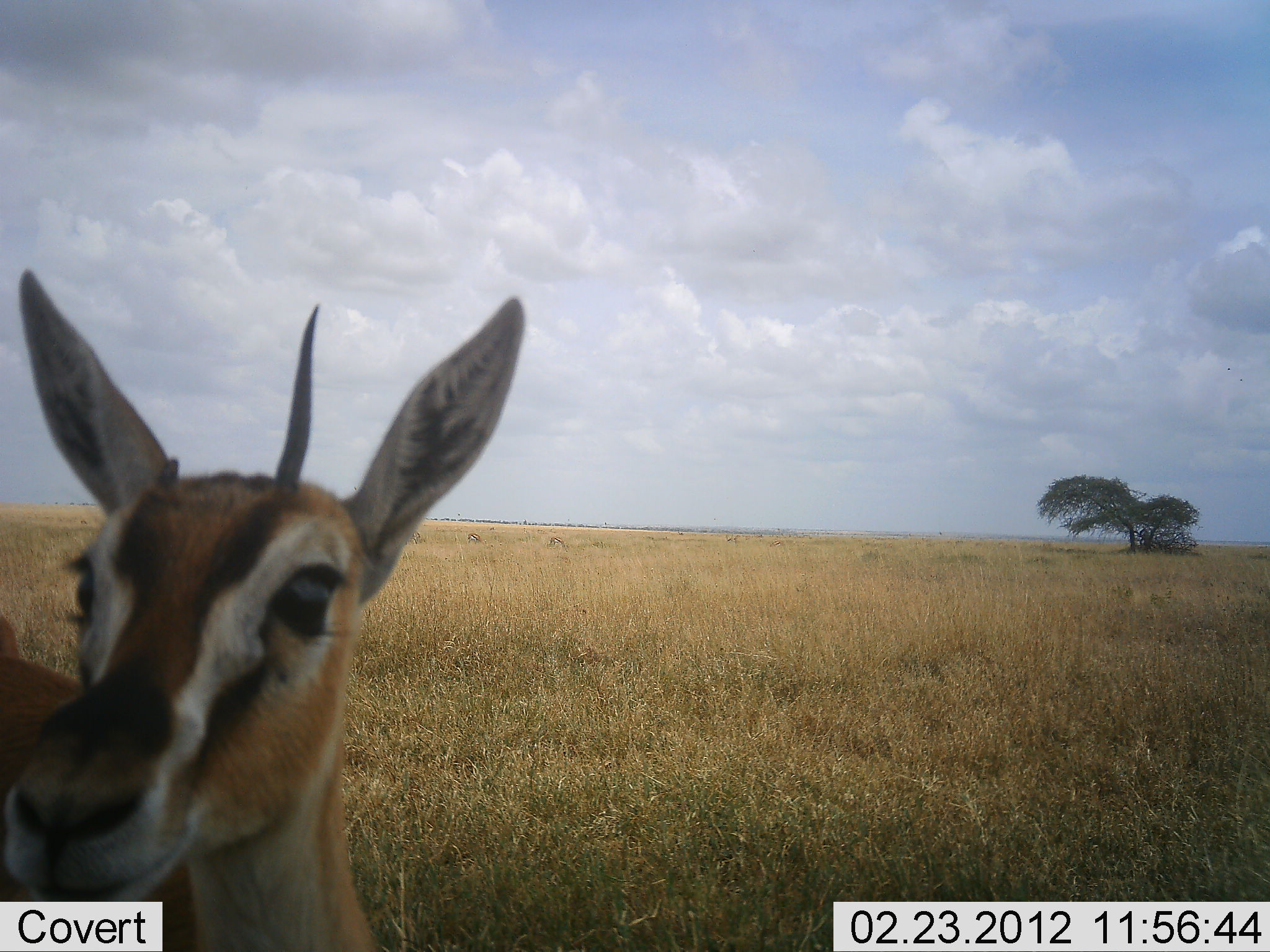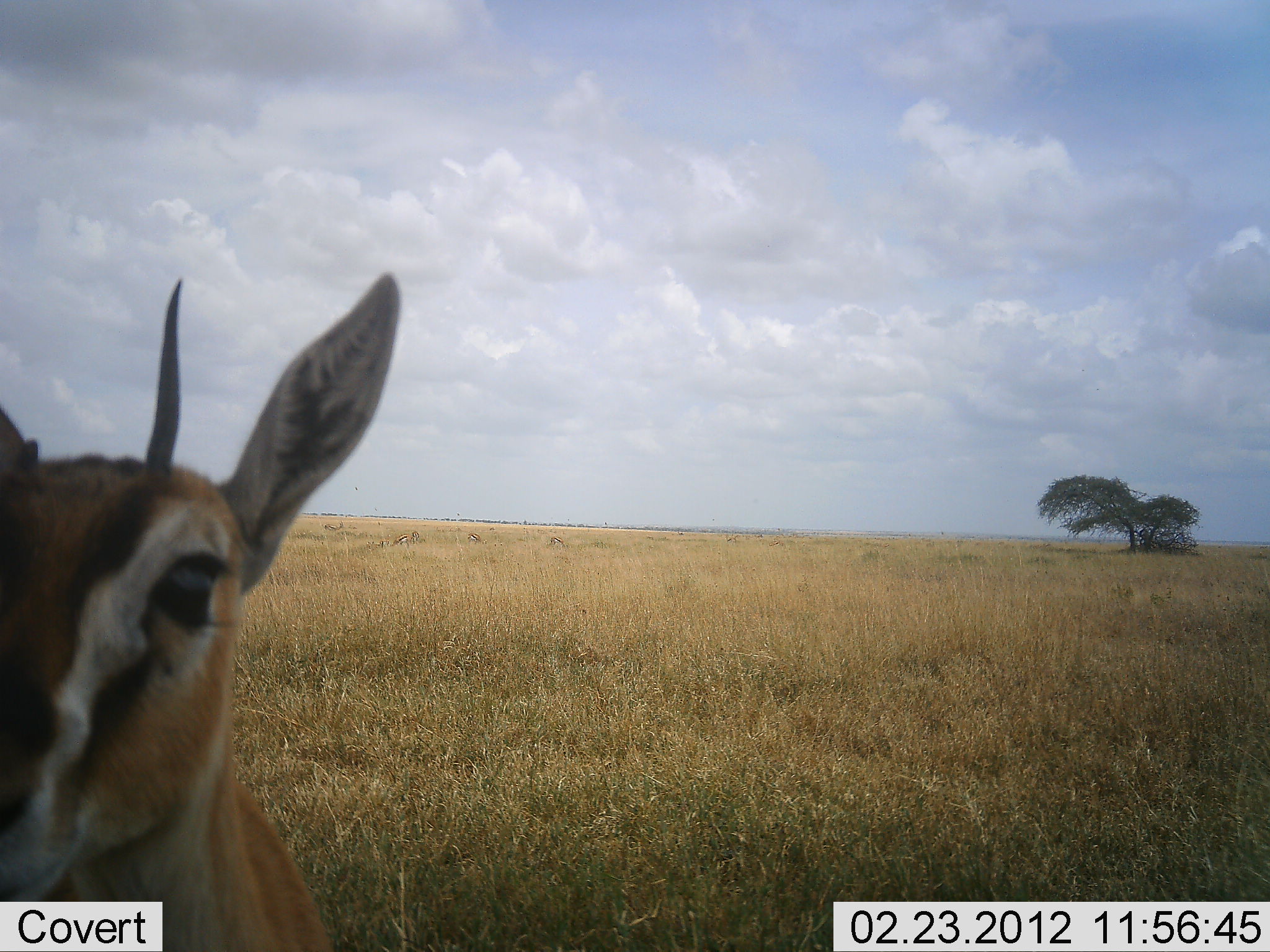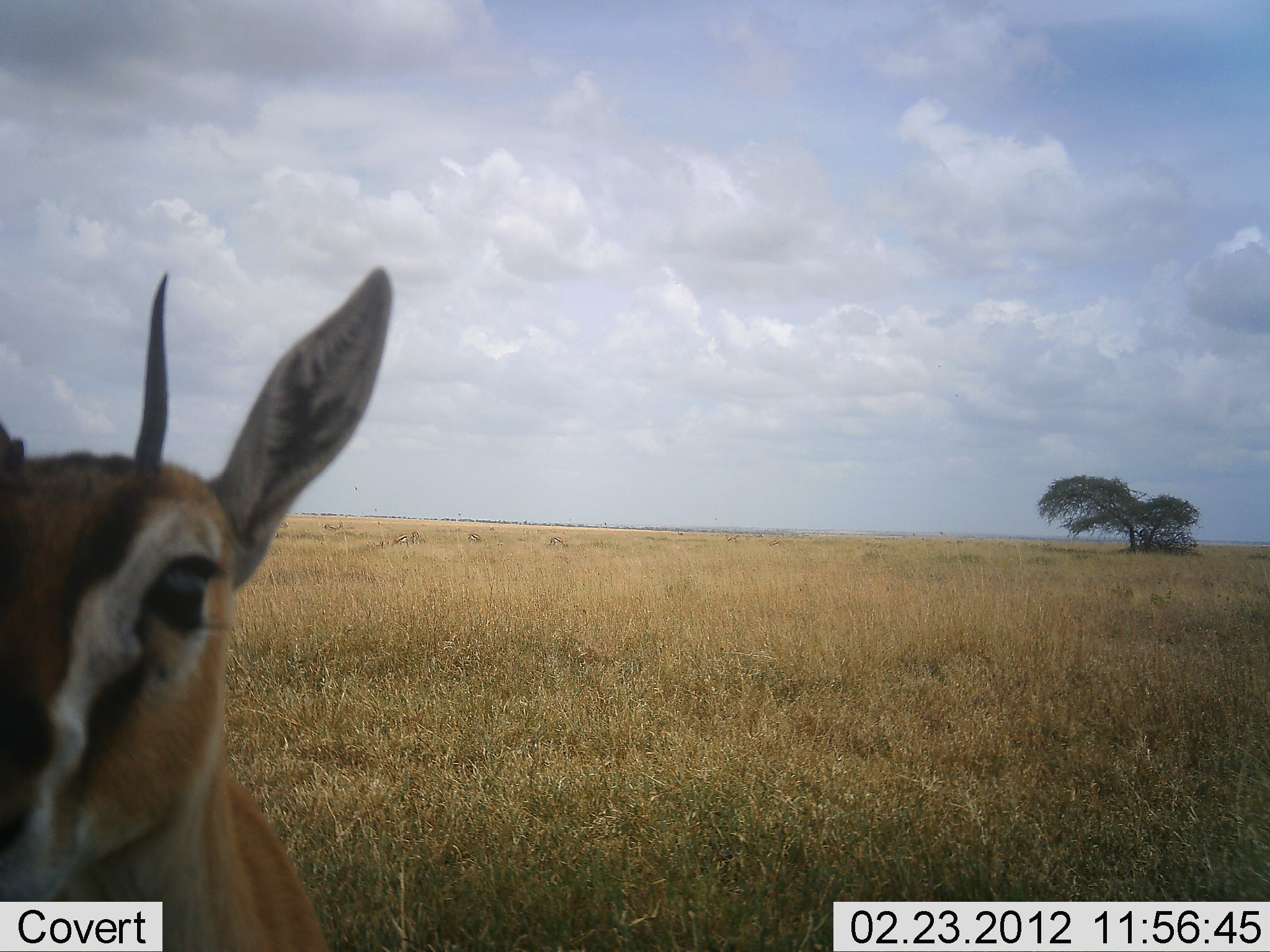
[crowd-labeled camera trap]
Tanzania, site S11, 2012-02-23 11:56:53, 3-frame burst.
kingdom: Animalia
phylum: Chordata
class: Mammalia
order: Artiodactyla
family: Bovidae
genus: Eudorcas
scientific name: Eudorcas thomsonii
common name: thomson's gazelle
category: gazellethomsons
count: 1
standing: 87%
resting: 0%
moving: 7%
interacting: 13%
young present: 0%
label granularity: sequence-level